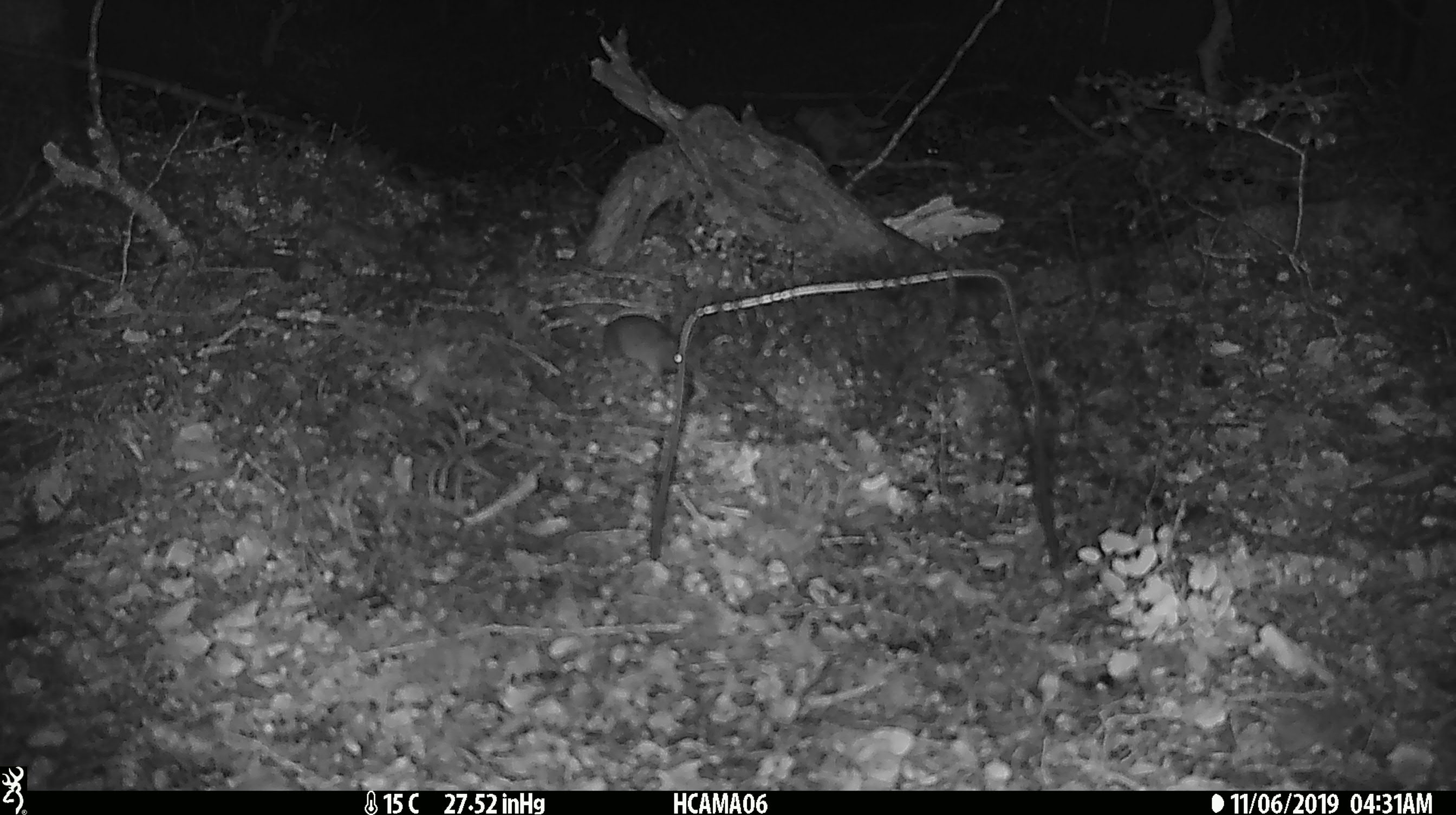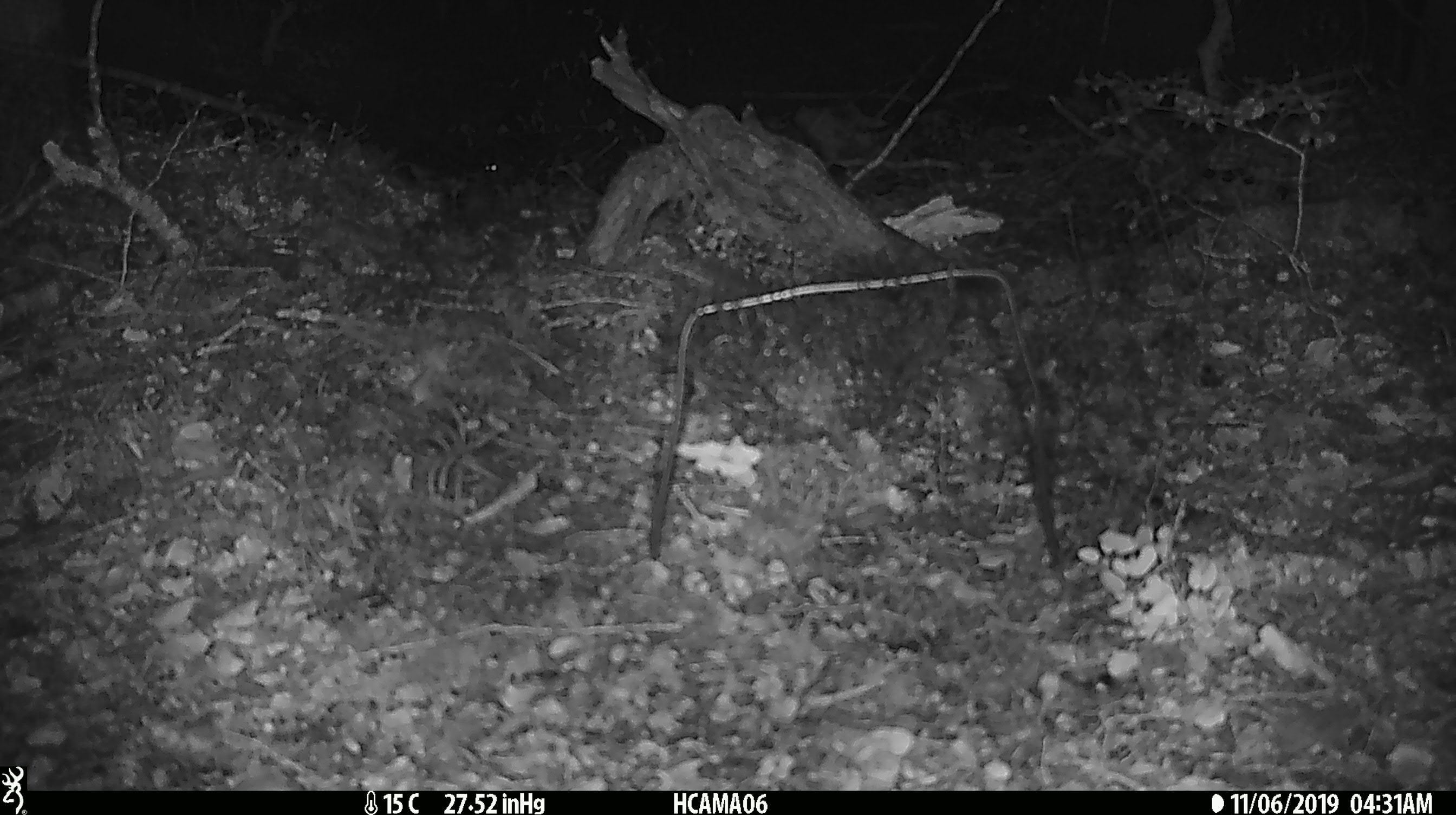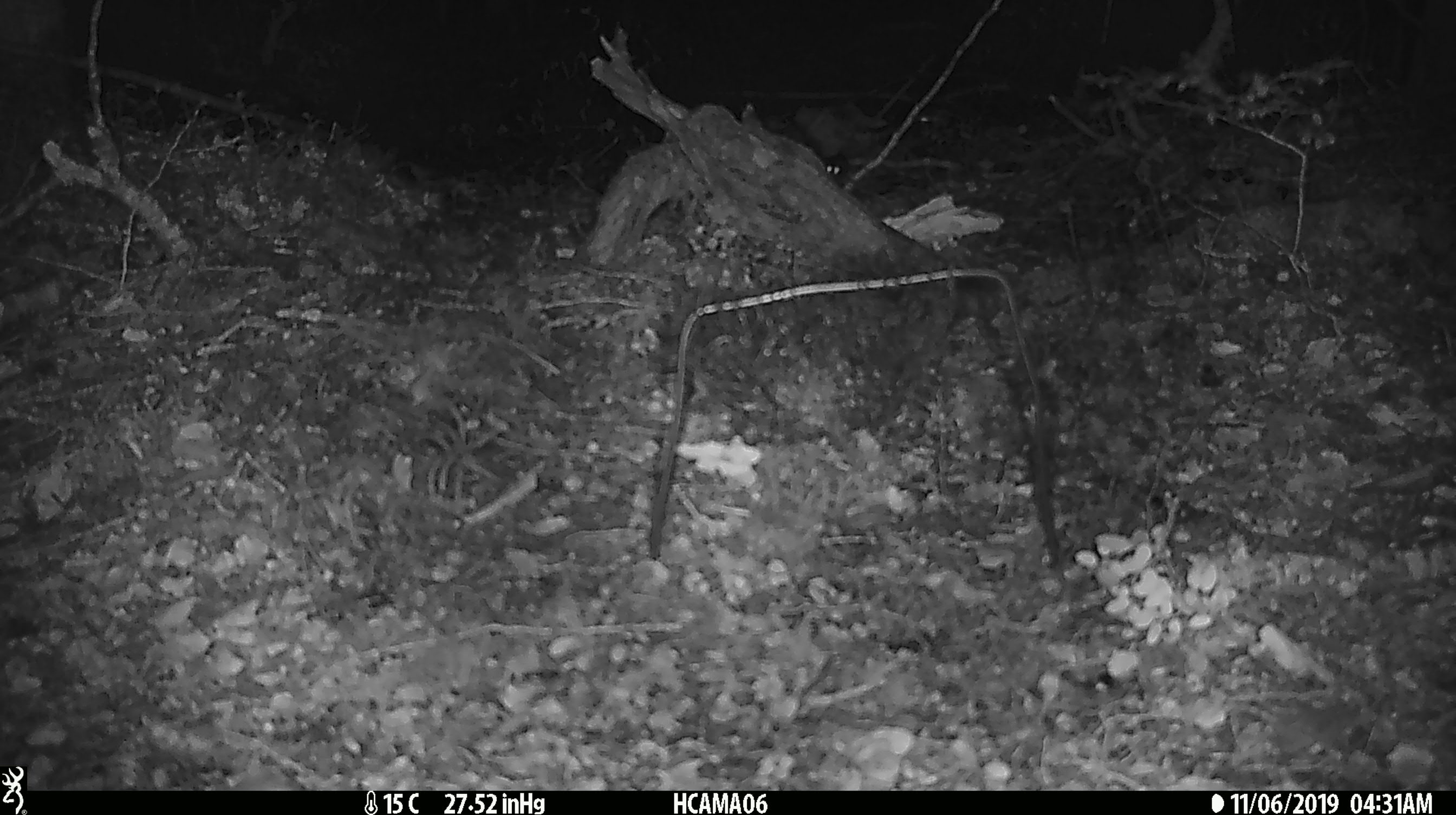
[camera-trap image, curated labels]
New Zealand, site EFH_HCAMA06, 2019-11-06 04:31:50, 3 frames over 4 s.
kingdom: Animalia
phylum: Chordata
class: Mammalia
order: Rodentia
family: Muridae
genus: Mus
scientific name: Mus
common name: mouse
Mouse (Mus).